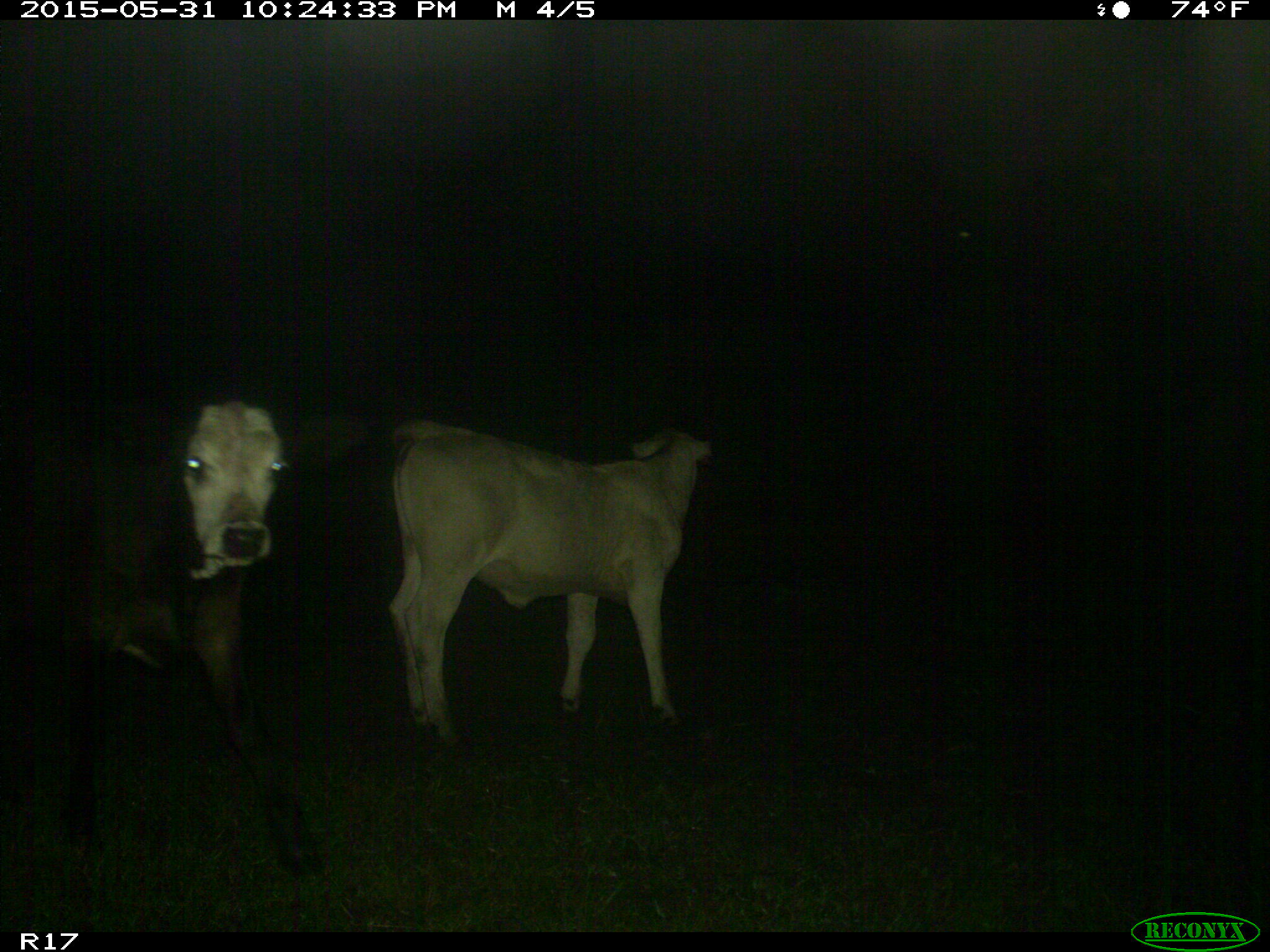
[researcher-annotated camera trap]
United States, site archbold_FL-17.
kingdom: Animalia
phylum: Chordata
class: Mammalia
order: Artiodactyla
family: Bovidae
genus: Bos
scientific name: Bos taurus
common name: domestic cow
Bos taurus (domestic cow).